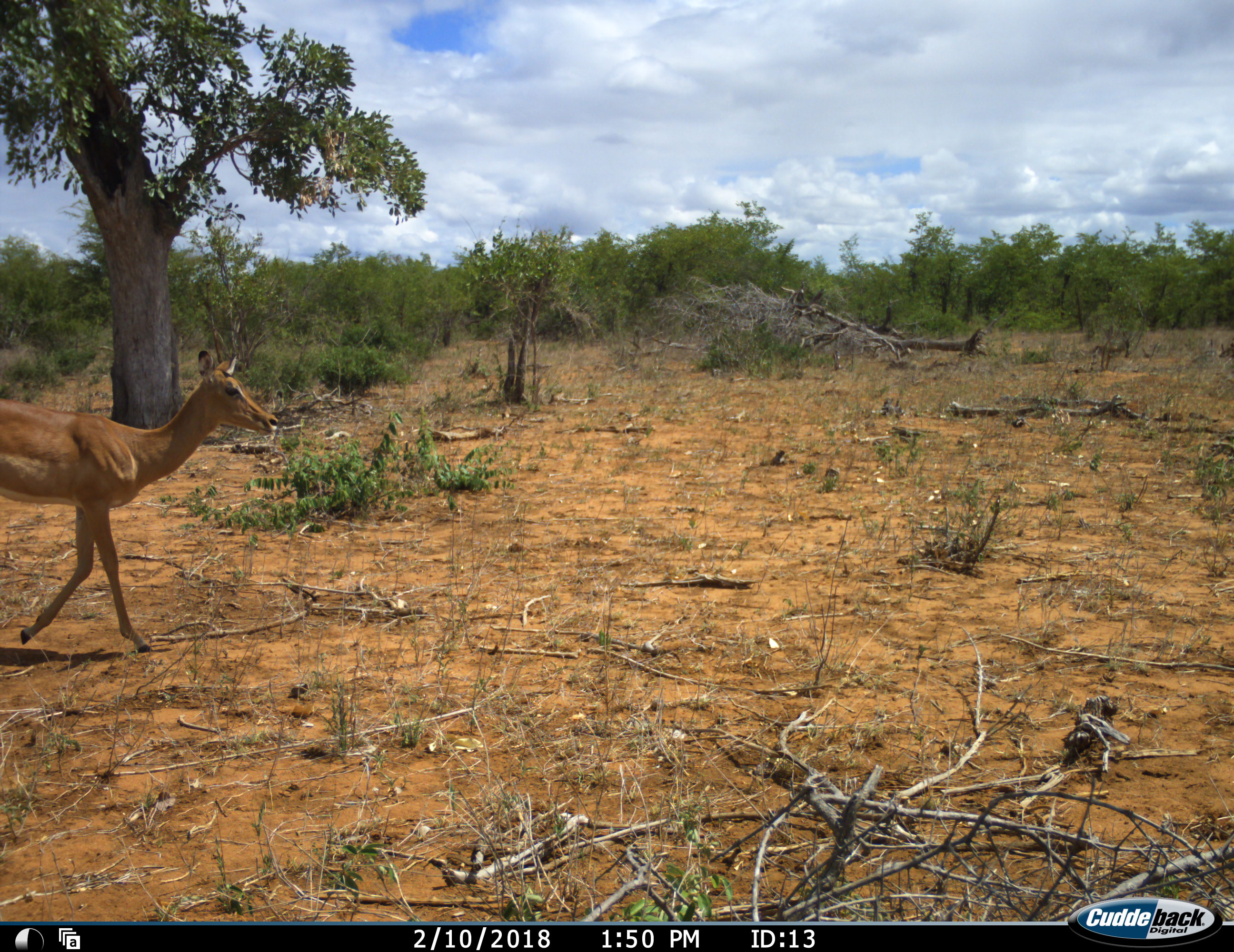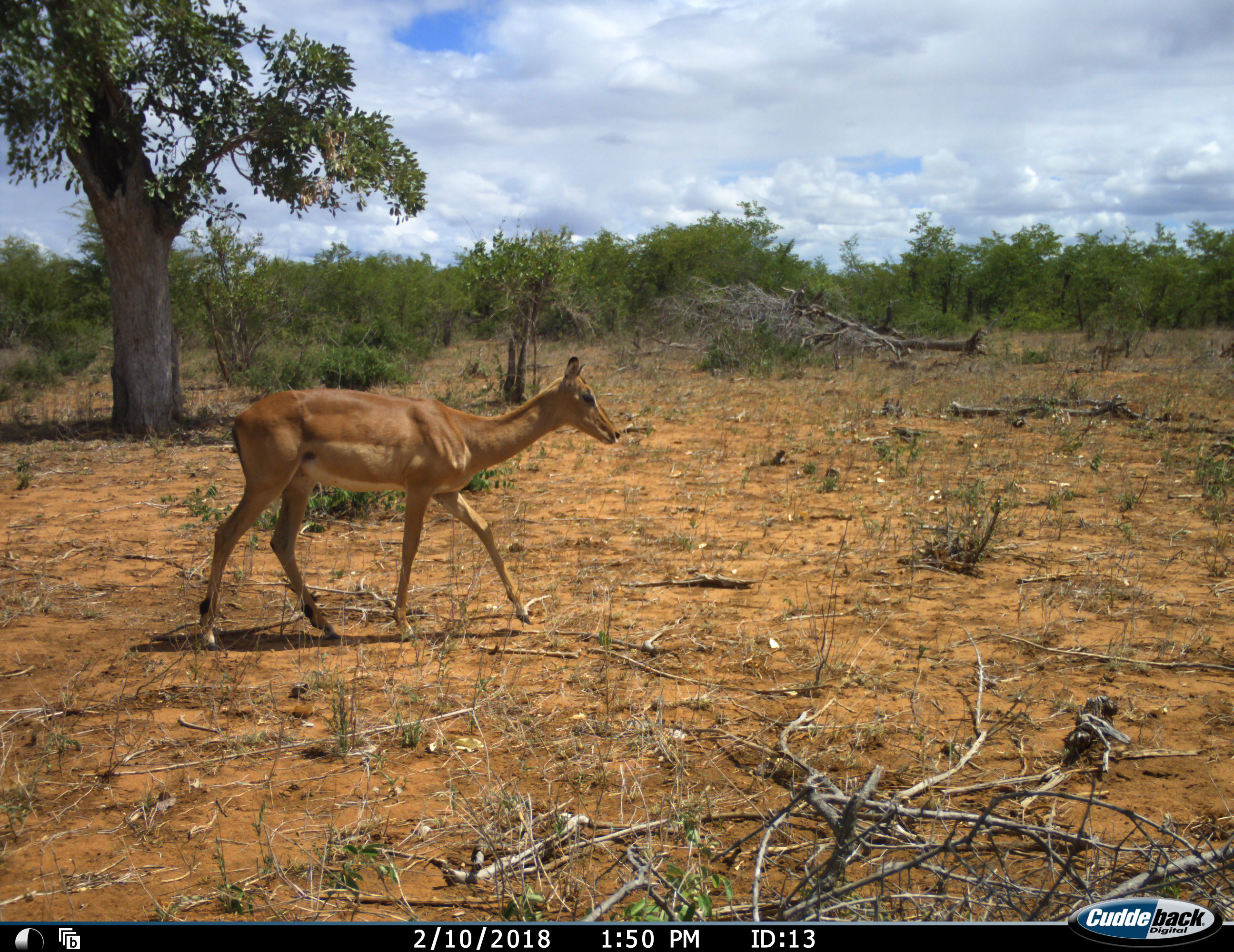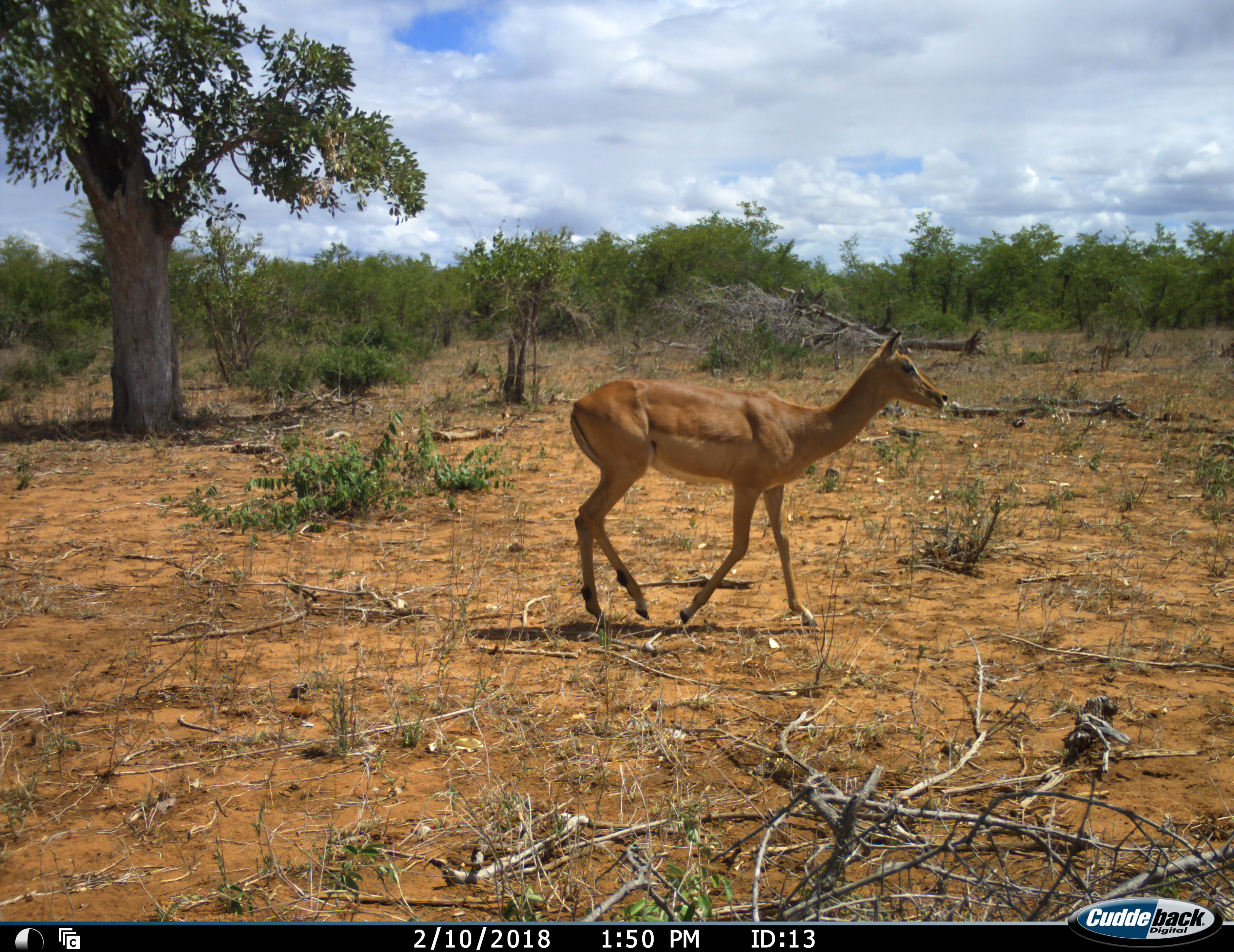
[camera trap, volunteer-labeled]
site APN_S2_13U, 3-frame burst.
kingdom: Animalia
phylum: Chordata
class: Mammalia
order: Artiodactyla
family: Bovidae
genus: Aepyceros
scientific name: Aepyceros melampus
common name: impala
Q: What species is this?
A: Impala (Aepyceros melampus).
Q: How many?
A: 1.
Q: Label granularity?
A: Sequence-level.